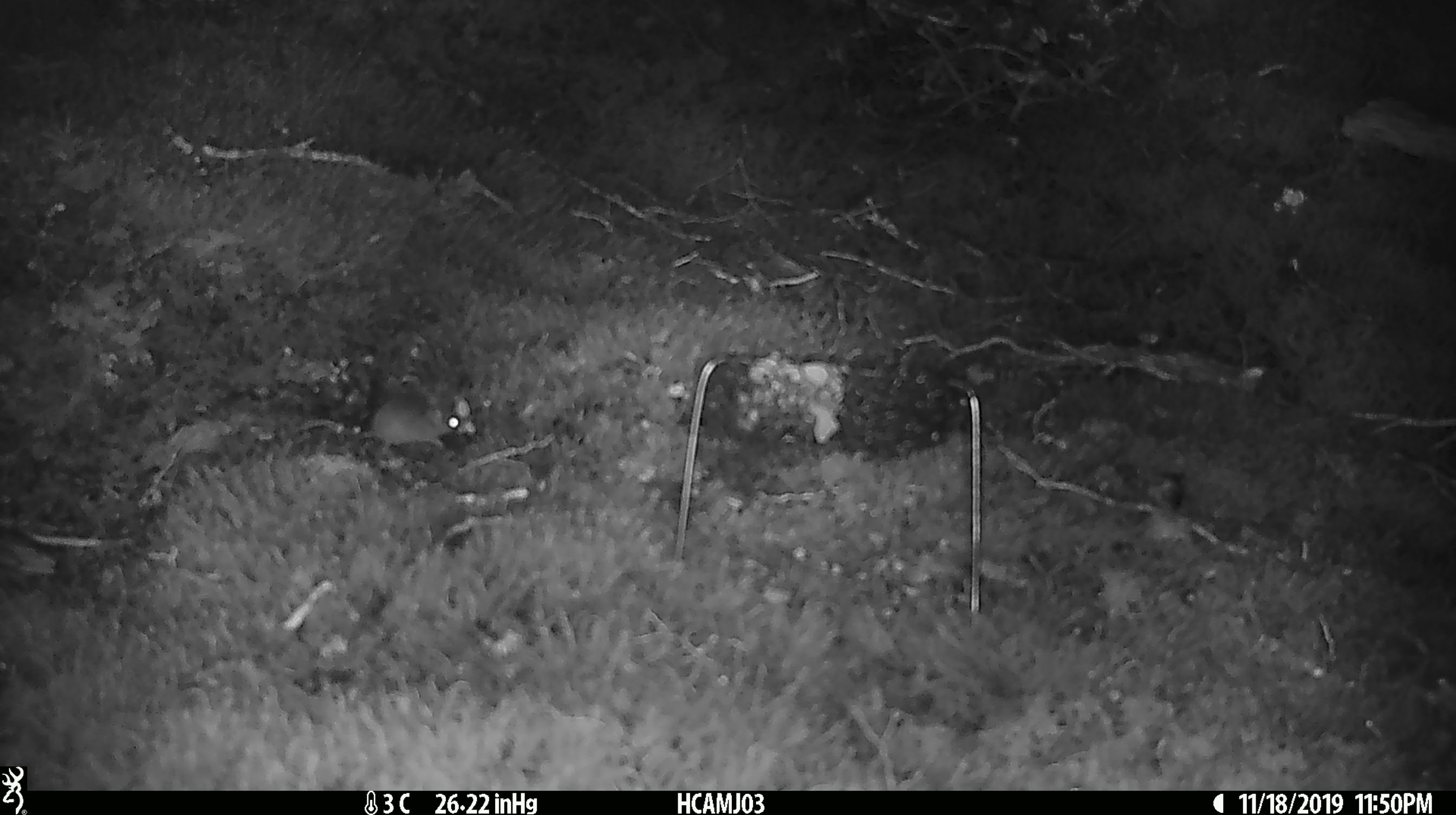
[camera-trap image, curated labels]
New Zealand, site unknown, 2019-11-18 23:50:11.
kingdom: Animalia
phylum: Chordata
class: Mammalia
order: Rodentia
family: Muridae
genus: Mus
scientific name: Mus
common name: mouse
Mouse (Mus).